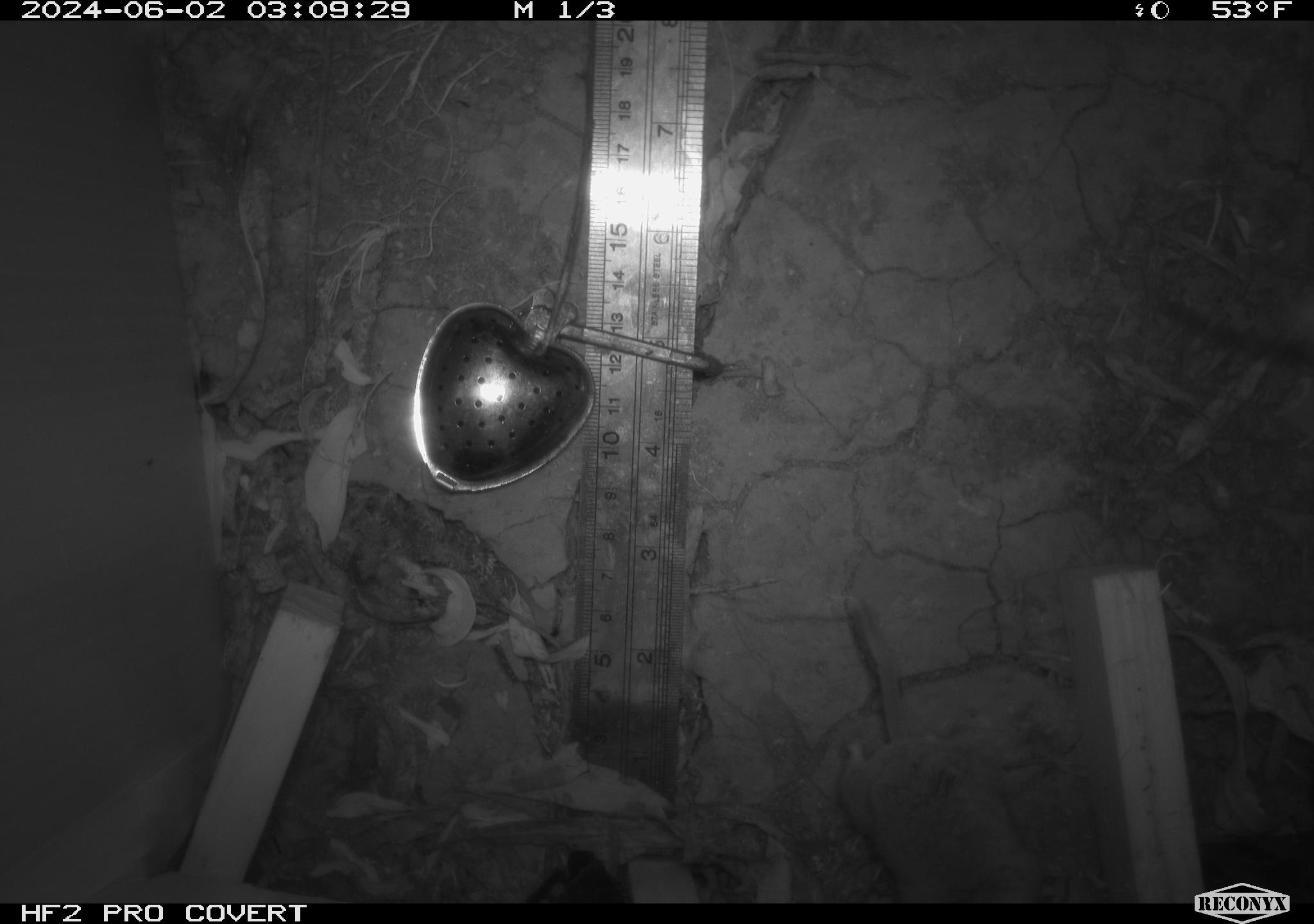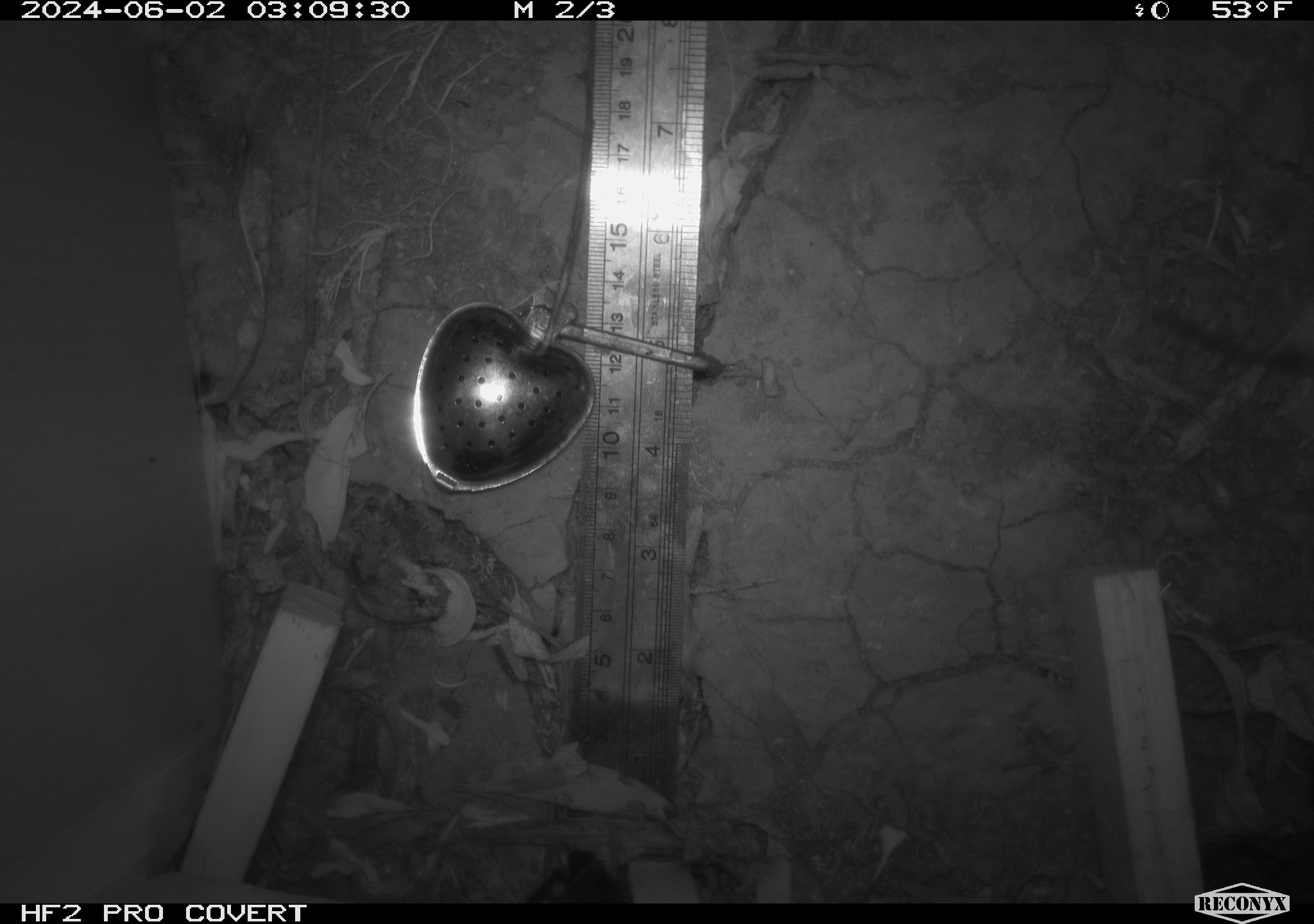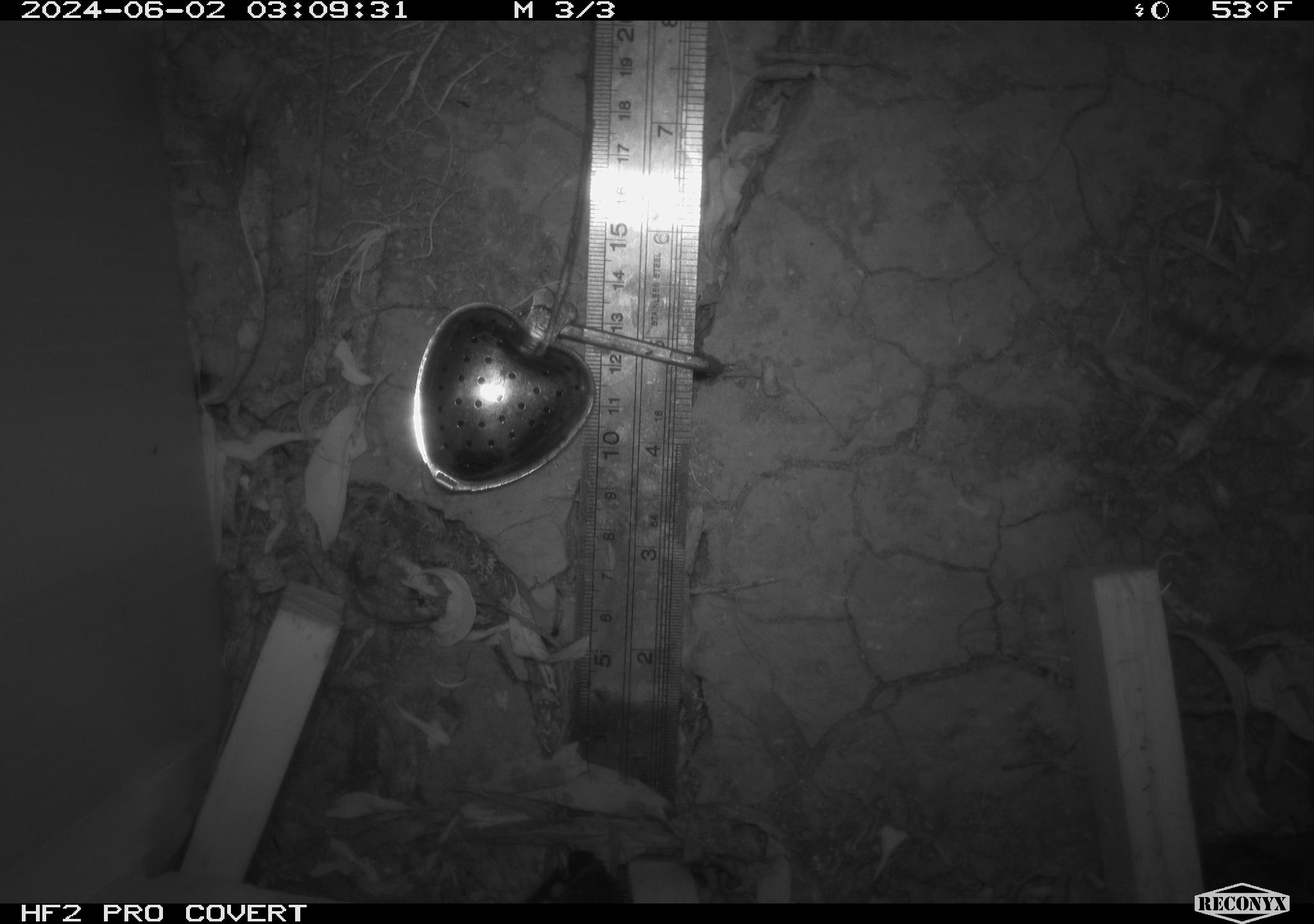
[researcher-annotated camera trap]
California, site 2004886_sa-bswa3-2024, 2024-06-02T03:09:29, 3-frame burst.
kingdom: Animalia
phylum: Chordata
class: Mammalia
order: Rodentia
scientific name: Rodentia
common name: mouse species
Mouse species (Rodentia).